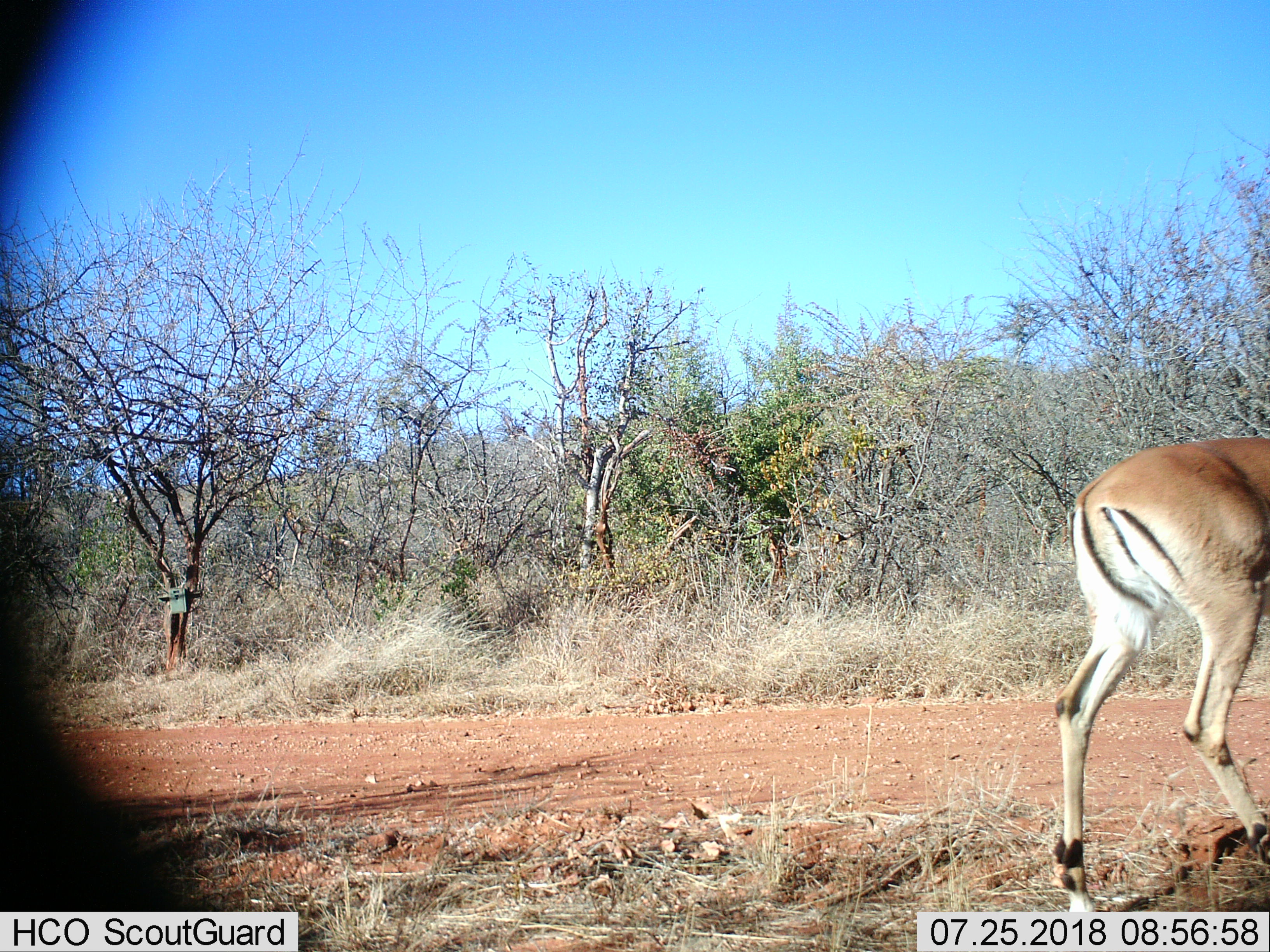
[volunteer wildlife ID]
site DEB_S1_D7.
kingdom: Animalia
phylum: Chordata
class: Mammalia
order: Artiodactyla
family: Bovidae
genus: Aepyceros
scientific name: Aepyceros melampus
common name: impala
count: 1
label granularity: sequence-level